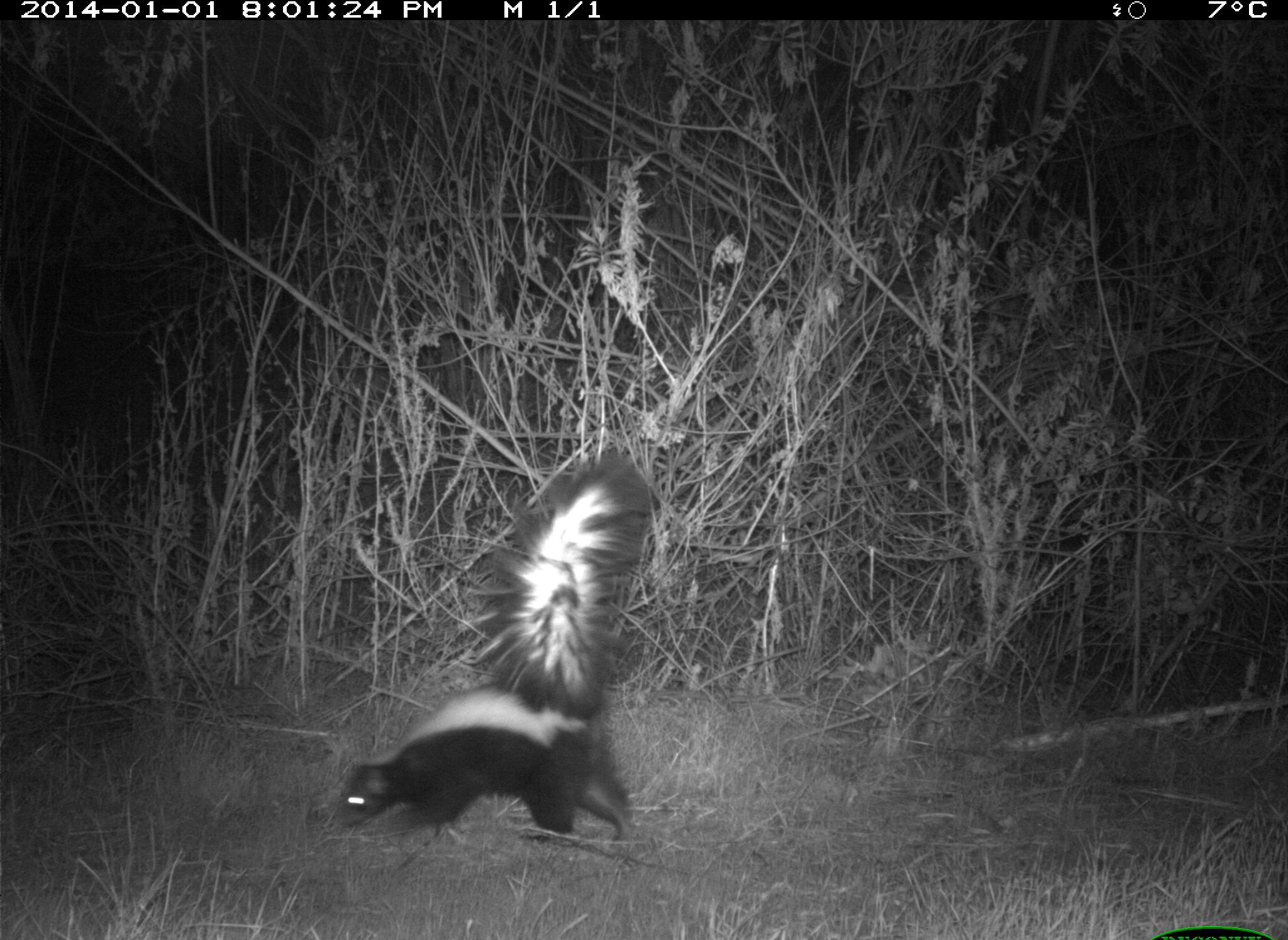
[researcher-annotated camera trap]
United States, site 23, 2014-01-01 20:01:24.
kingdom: Animalia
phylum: Chordata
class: Mammalia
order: Carnivora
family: Mephitidae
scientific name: Mephitidae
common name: skunk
Skunk (Mephitidae).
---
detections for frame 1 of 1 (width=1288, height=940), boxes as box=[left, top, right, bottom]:
skunk: box=[340, 448, 651, 849]